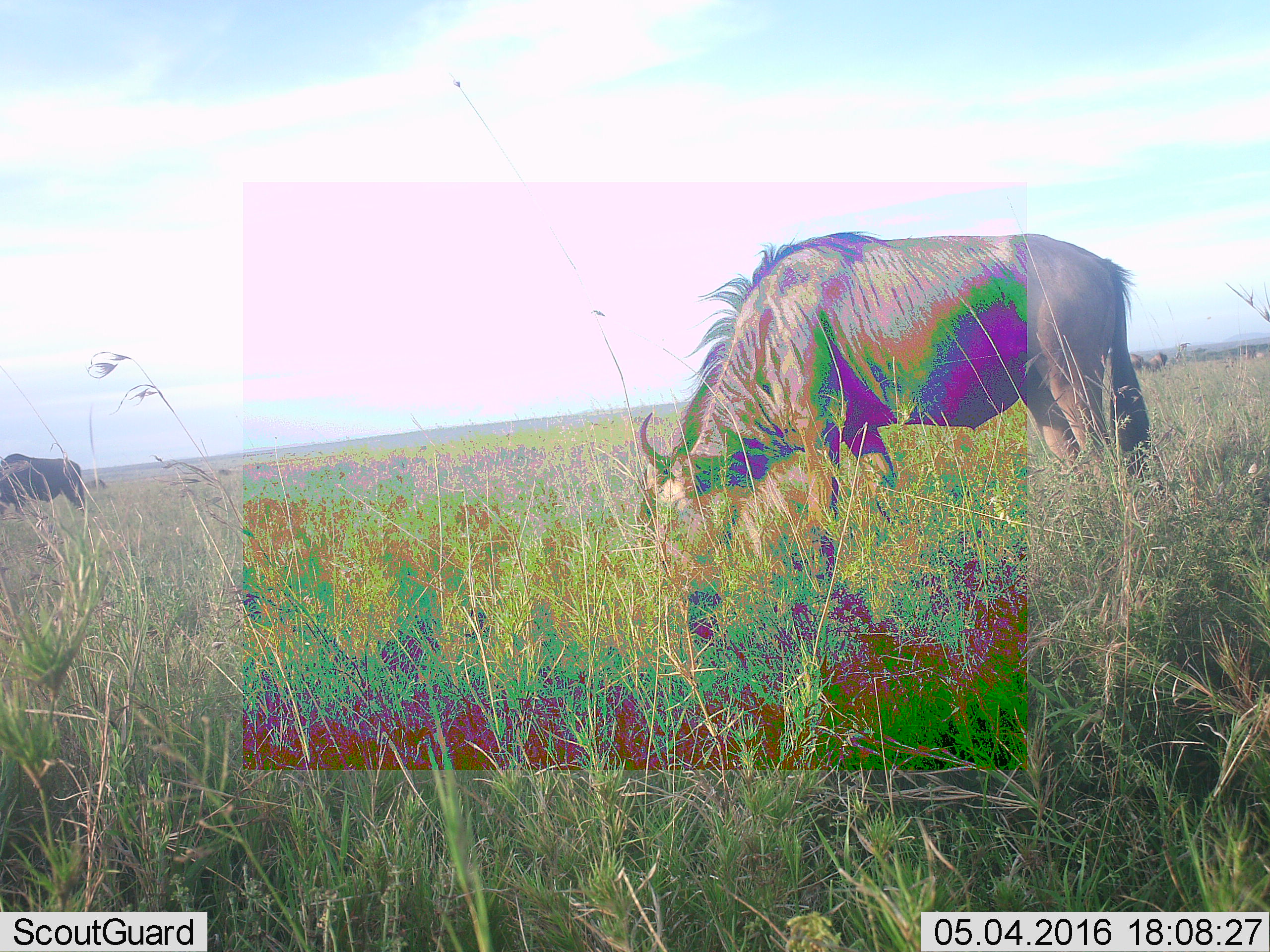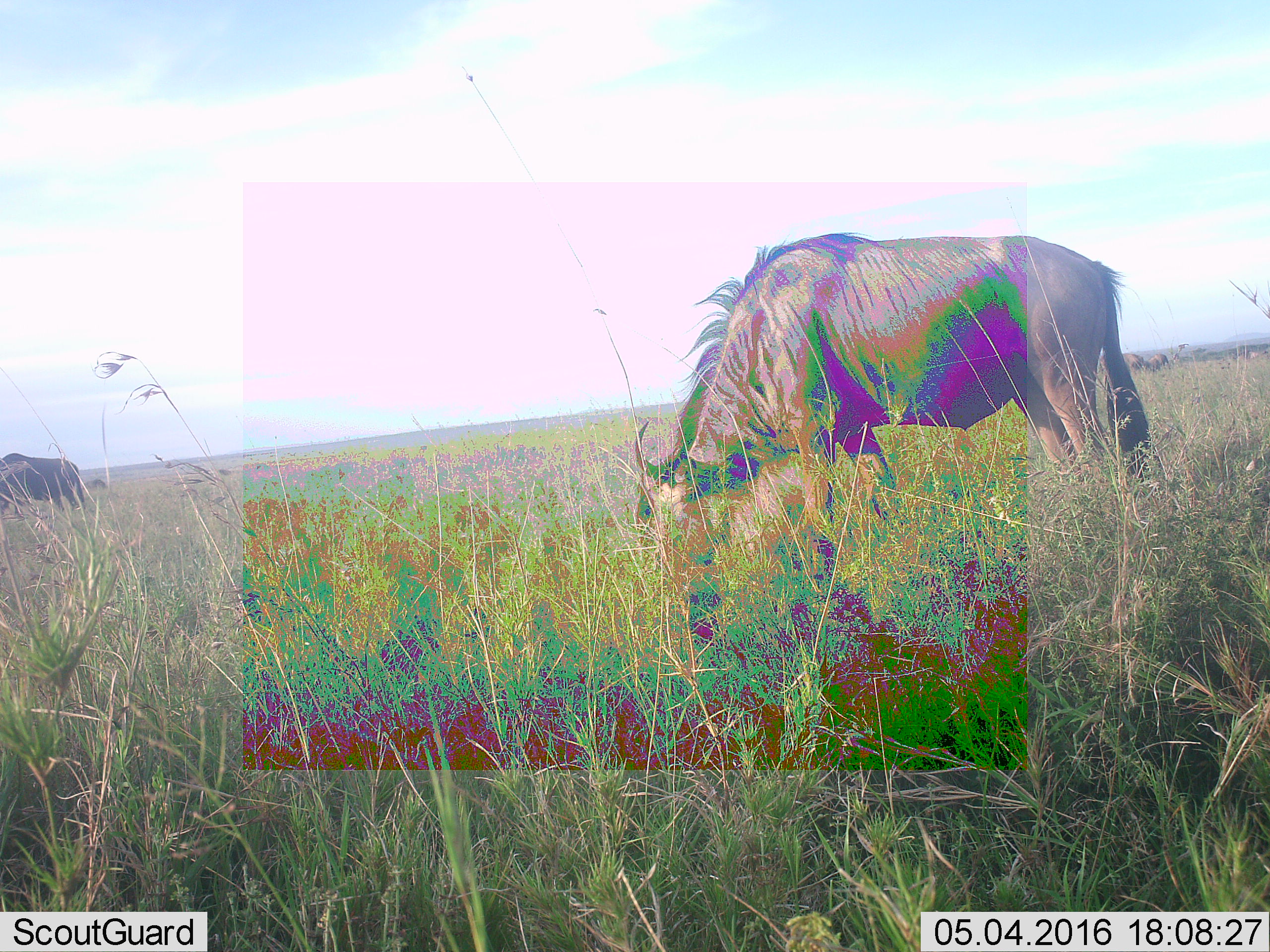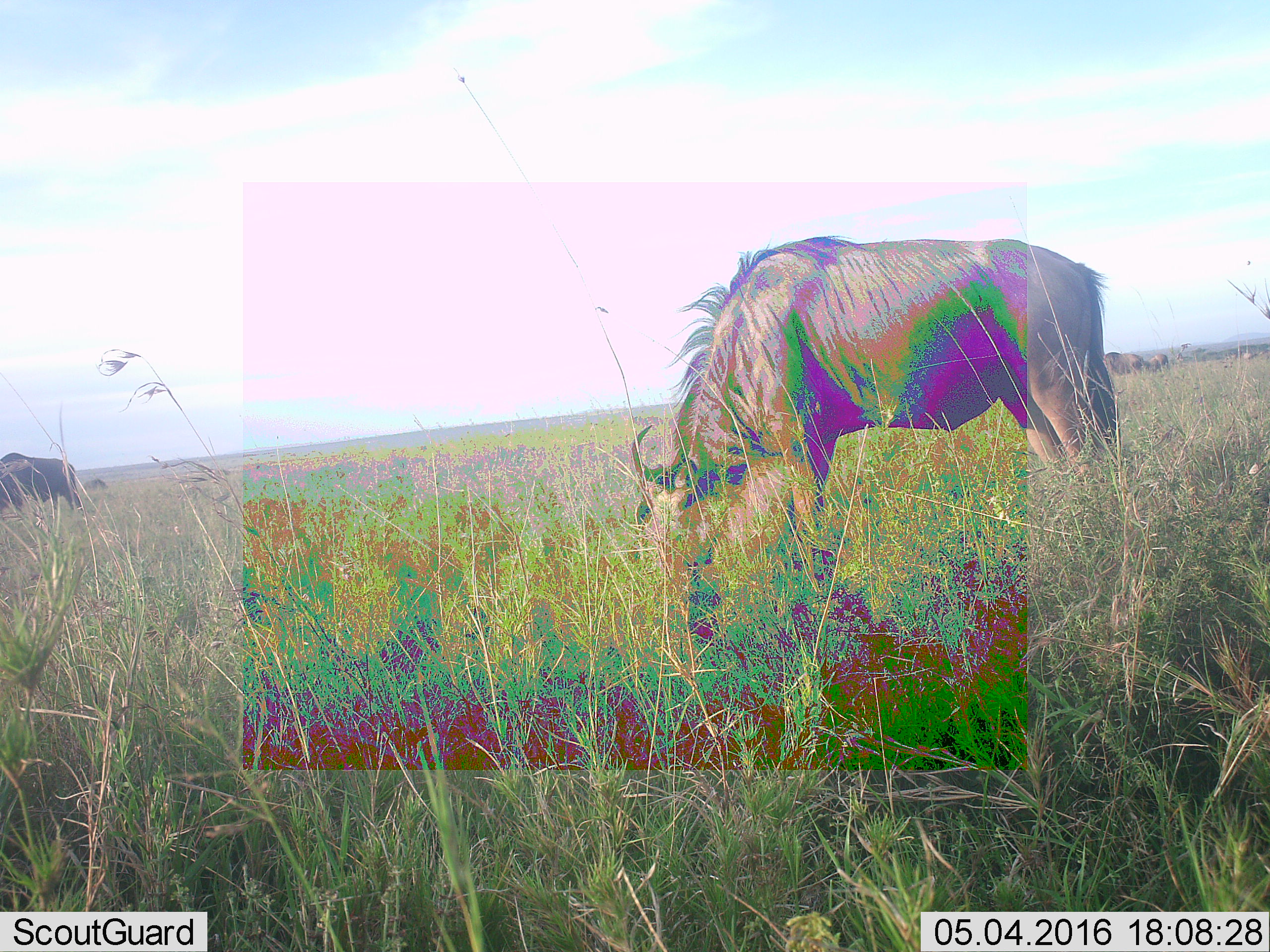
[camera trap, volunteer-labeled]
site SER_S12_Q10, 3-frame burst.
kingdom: Animalia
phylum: Chordata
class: Mammalia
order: Artiodactyla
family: Bovidae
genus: Connochaetes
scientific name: Connochaetes taurinus taurinus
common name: blue wildebeest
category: wildebeestblue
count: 2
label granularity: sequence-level